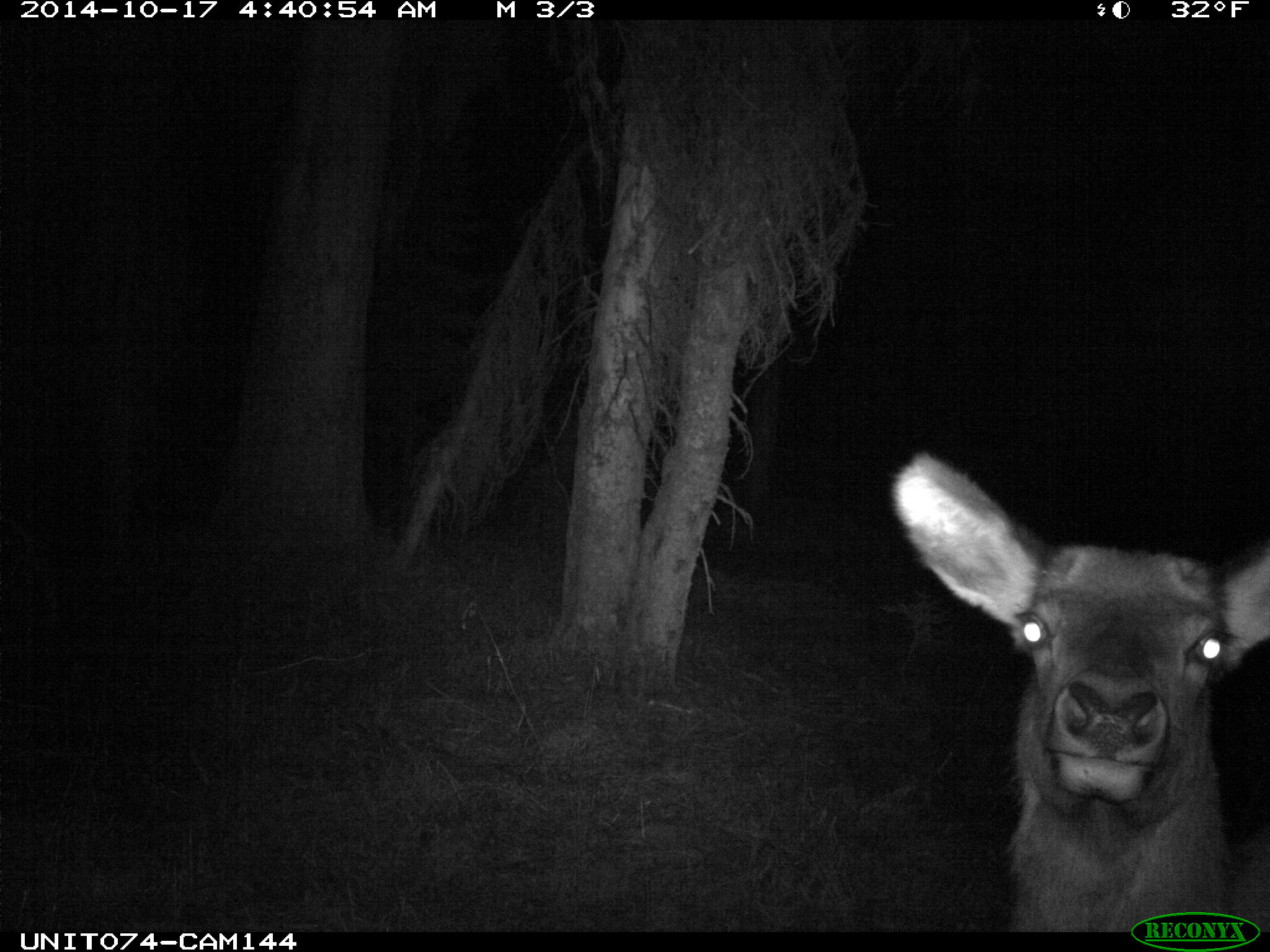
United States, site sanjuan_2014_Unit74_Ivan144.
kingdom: Animalia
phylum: Chordata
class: Mammalia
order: Artiodactyla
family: Cervidae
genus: Cervus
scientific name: Cervus elaphus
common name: red deer